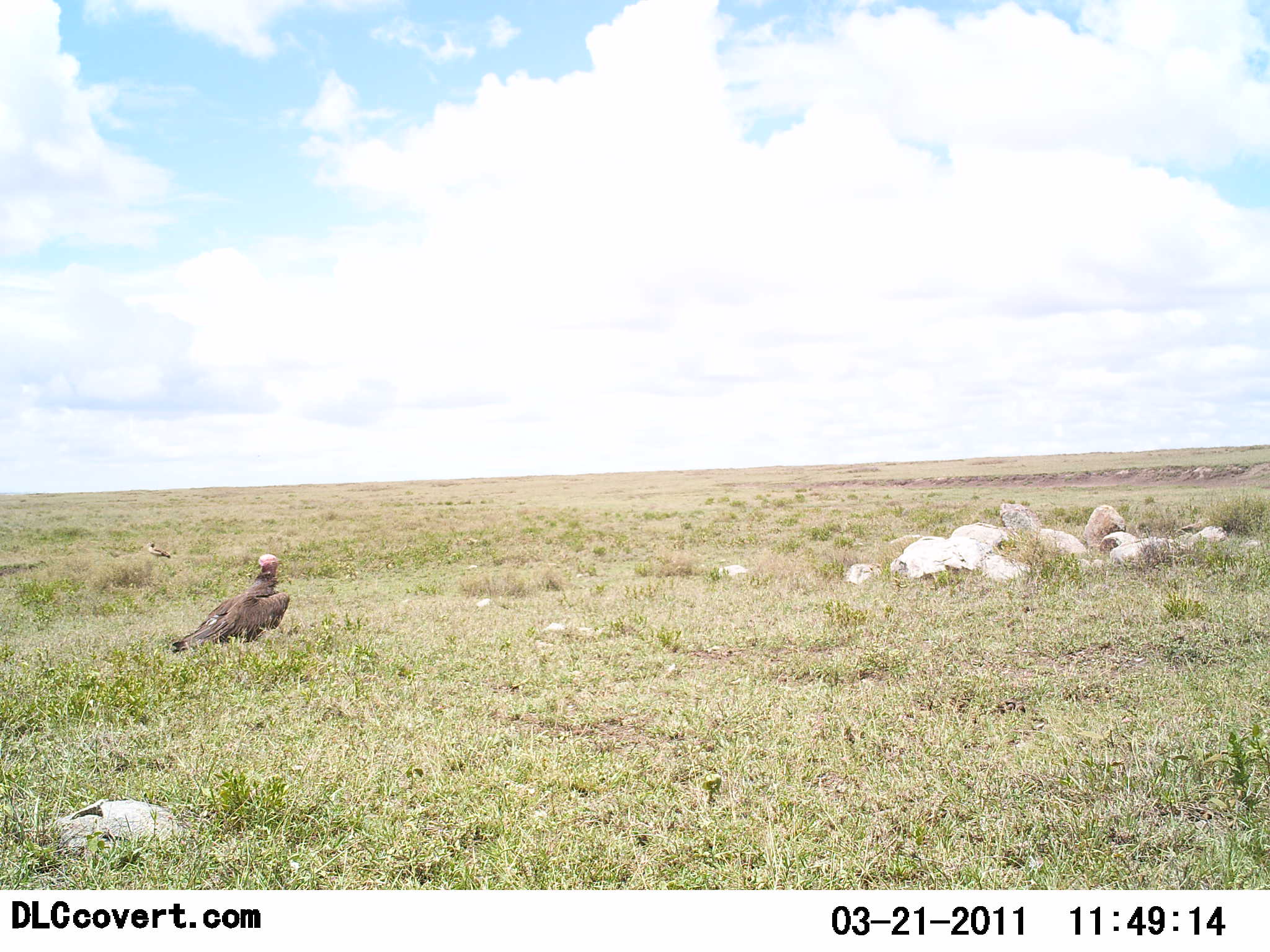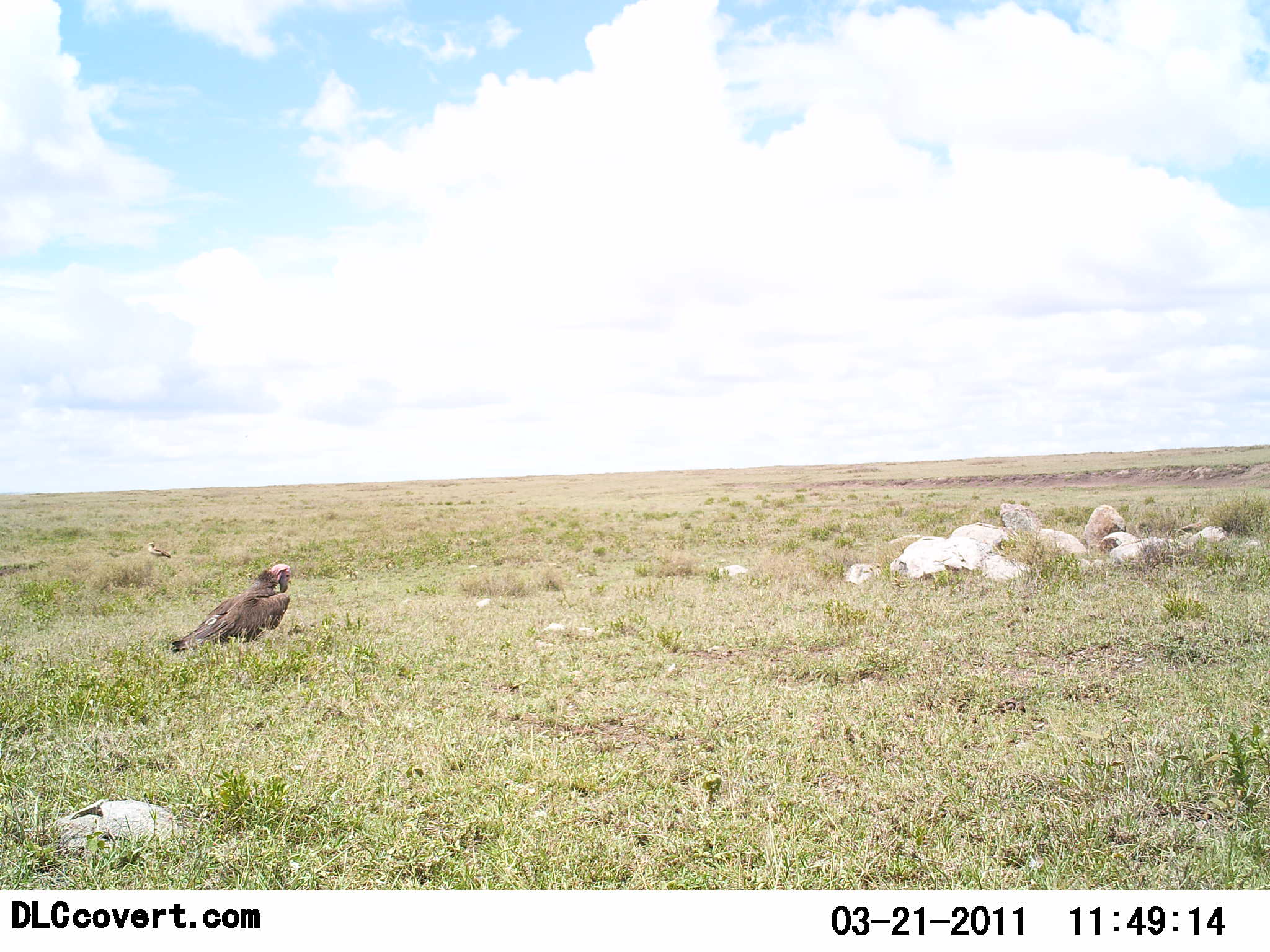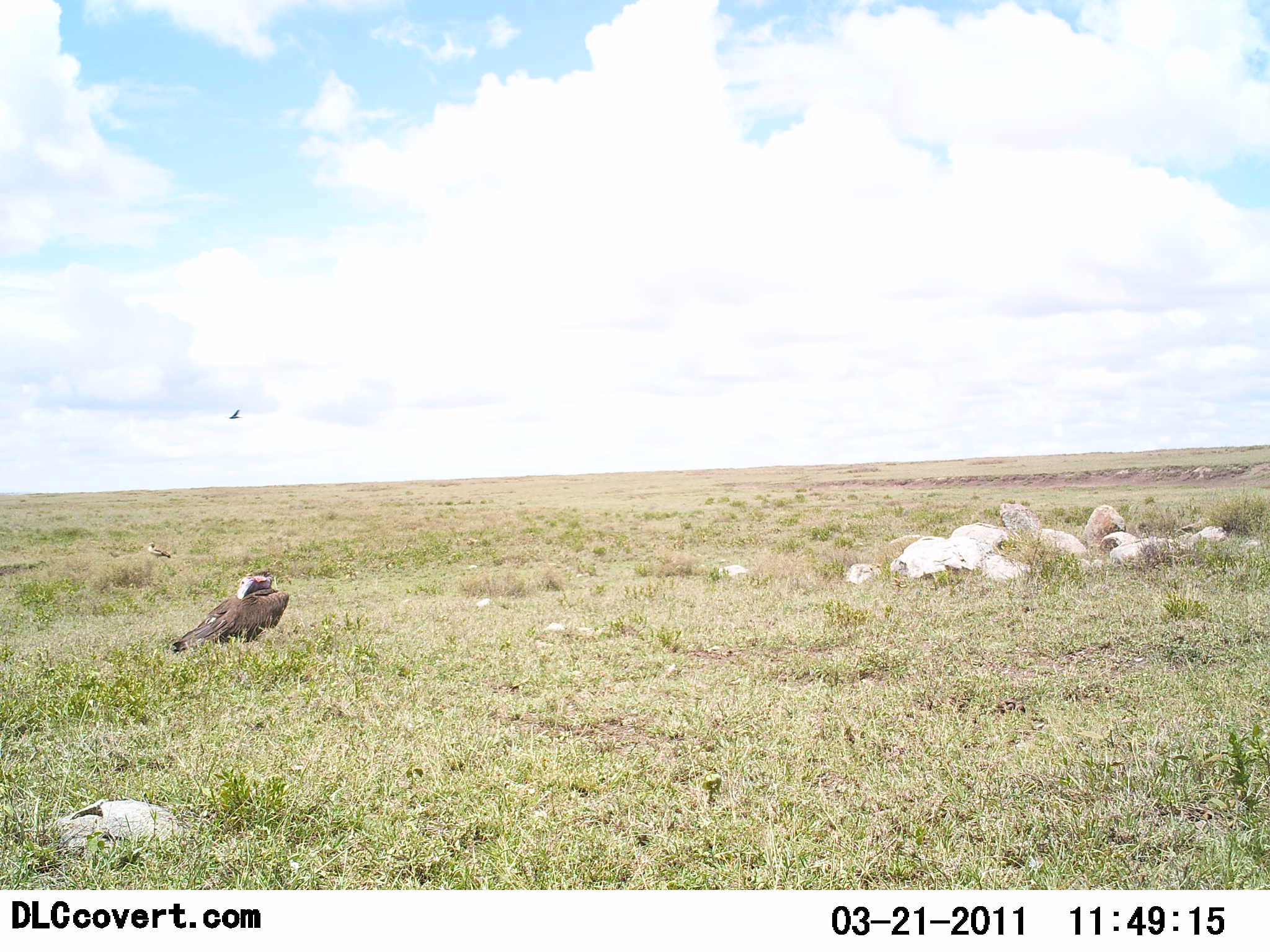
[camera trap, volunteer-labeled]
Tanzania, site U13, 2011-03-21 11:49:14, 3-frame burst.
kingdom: Animalia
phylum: Chordata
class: Aves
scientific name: Aves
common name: bird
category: otherbird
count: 1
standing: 82%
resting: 18%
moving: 27%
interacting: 0%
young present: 0%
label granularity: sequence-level